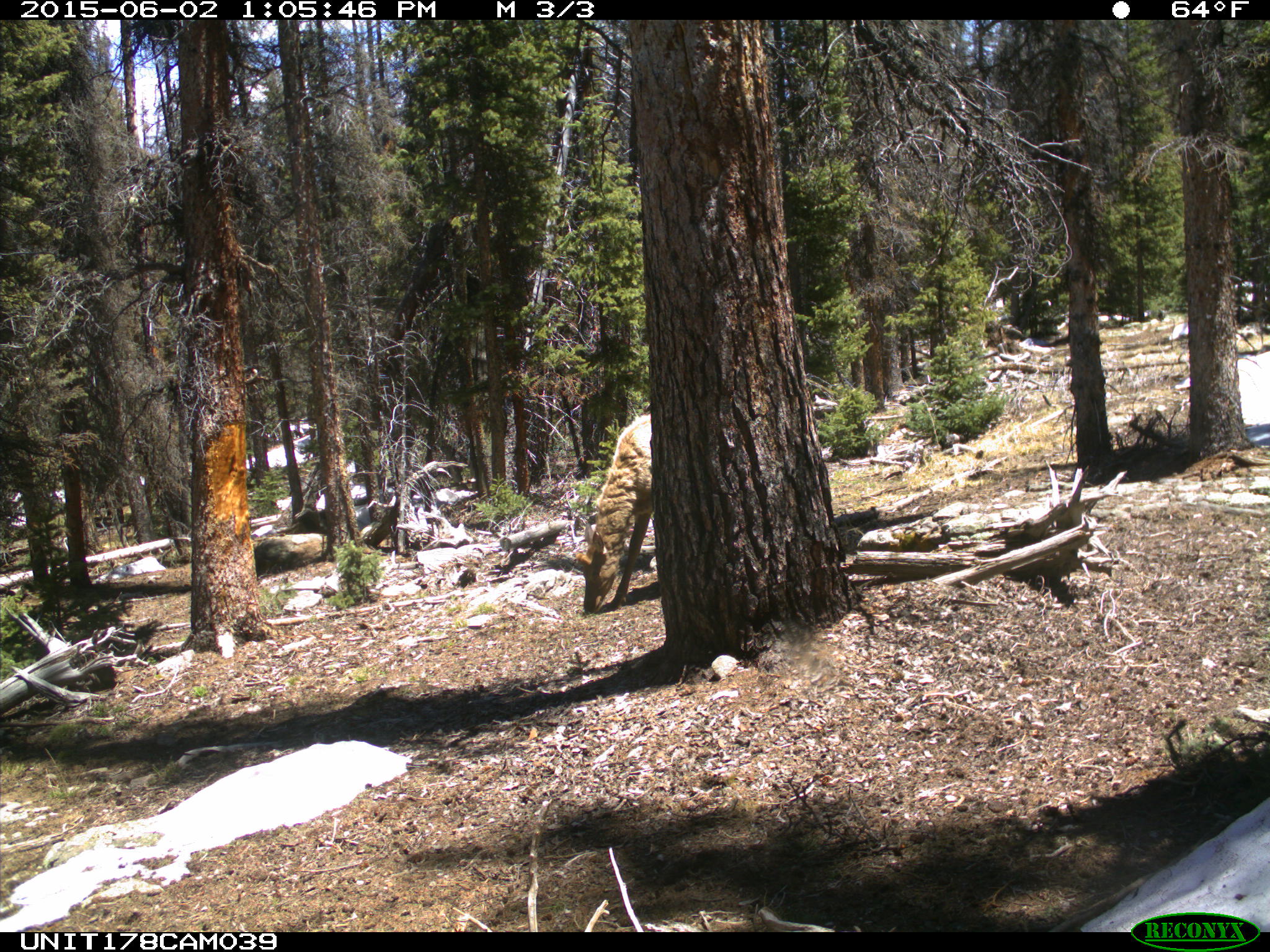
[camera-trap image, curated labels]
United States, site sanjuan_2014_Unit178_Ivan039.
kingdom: Animalia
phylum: Chordata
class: Mammalia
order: Artiodactyla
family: Cervidae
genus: Cervus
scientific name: Cervus elaphus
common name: red deer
Cervus elaphus (red deer).